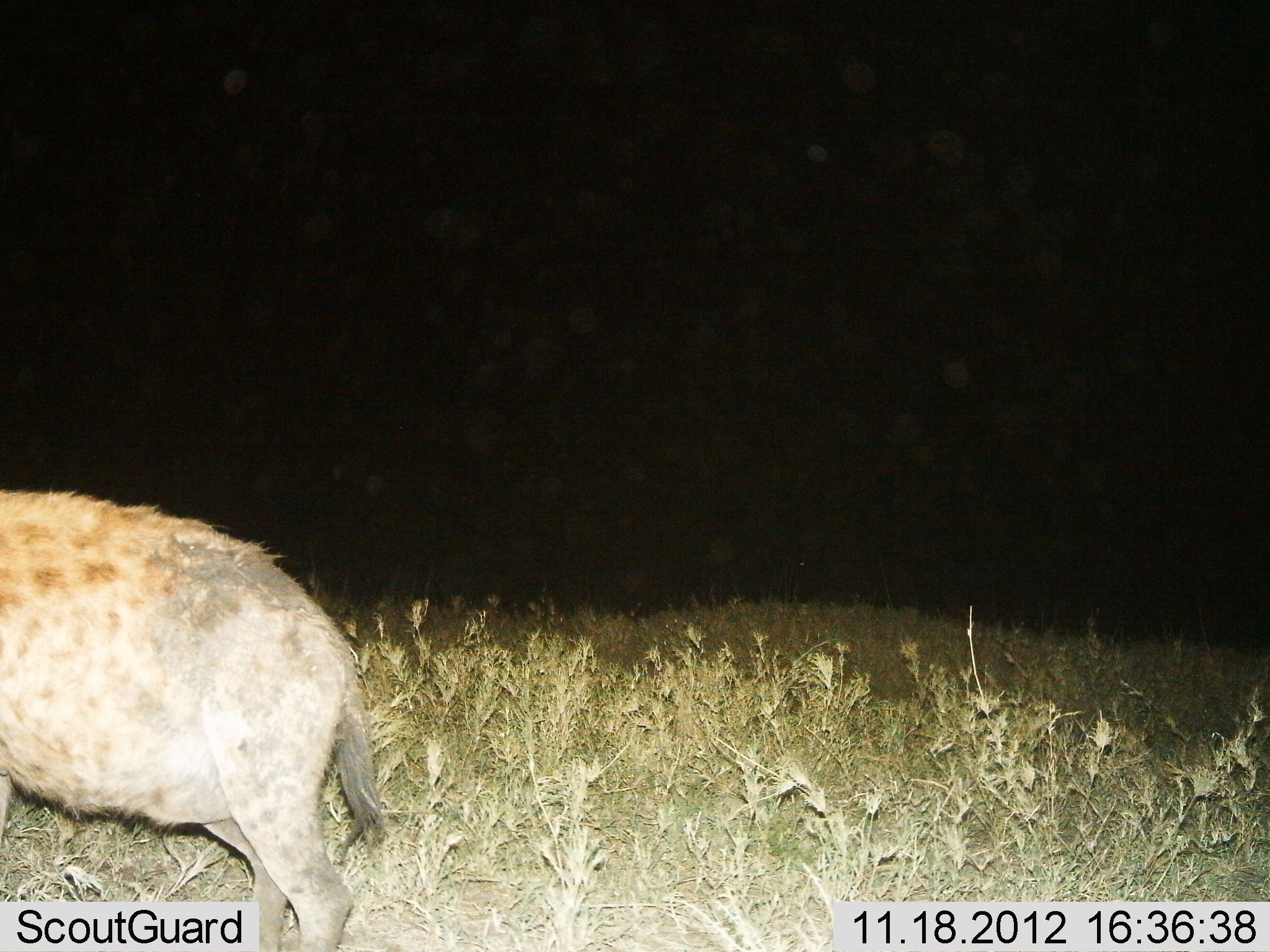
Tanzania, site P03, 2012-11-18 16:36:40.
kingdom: Animalia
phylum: Chordata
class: Mammalia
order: Carnivora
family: Hyaenidae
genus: Crocuta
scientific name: Crocuta crocuta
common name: spotted hyena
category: hyenaspotted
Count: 1.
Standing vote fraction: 70%.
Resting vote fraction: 0%.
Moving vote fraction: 30%.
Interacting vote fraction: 0%.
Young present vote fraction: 0%.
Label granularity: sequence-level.